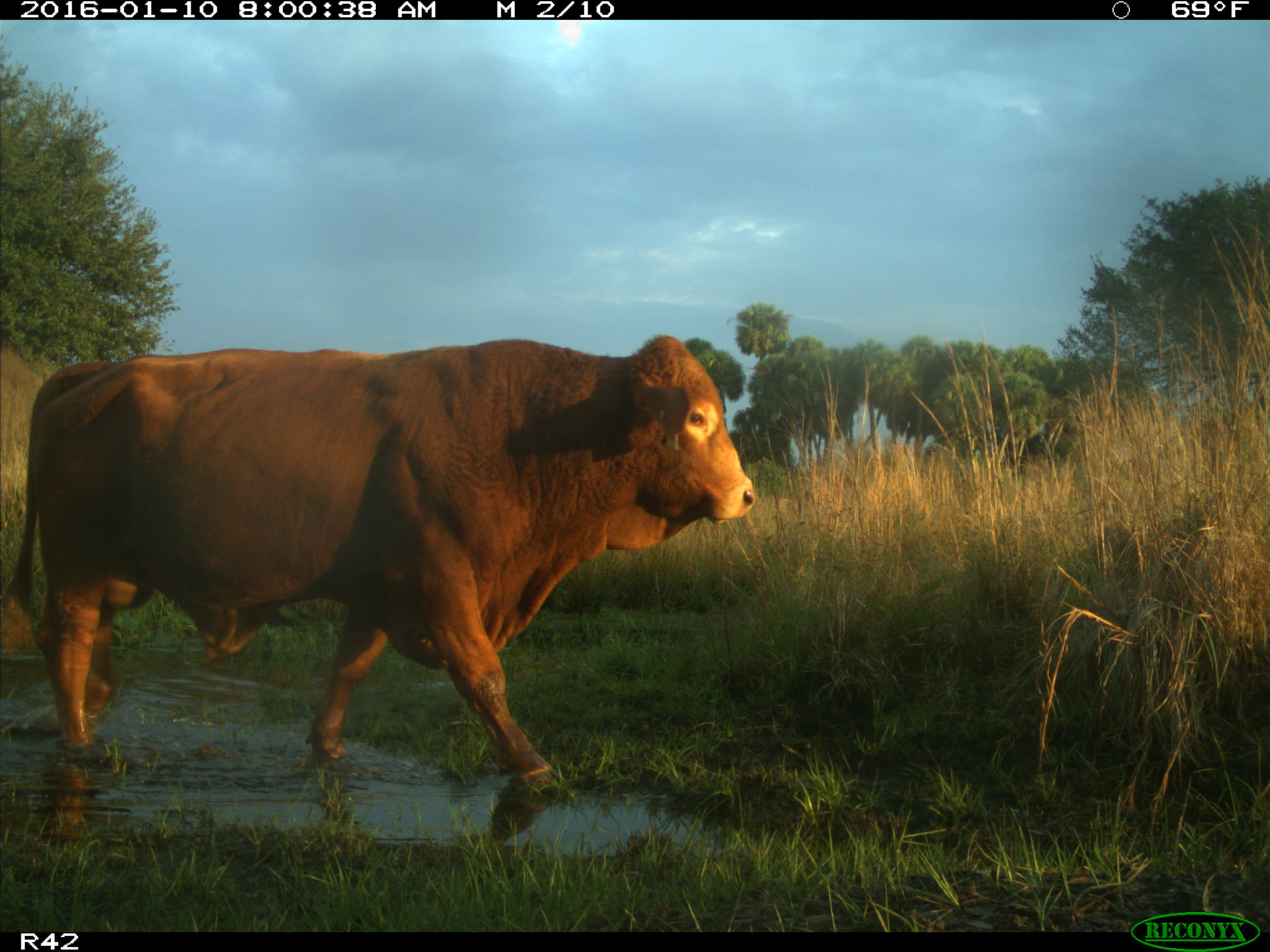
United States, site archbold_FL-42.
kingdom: Animalia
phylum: Chordata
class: Mammalia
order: Artiodactyla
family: Bovidae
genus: Bos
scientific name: Bos taurus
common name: domestic cow